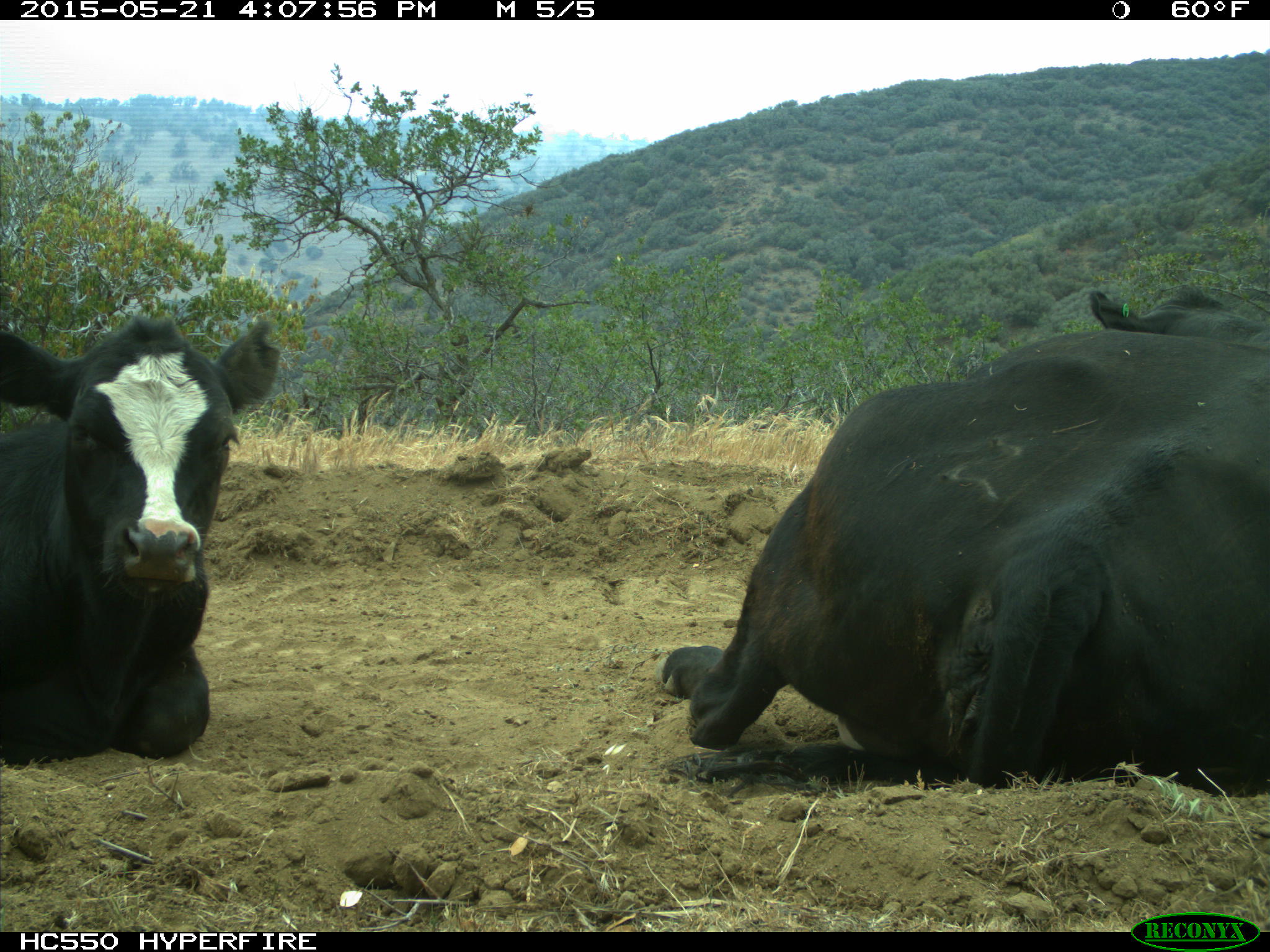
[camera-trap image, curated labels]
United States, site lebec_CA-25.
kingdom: Animalia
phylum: Chordata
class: Mammalia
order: Artiodactyla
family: Bovidae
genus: Bos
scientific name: Bos taurus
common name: domestic cow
Bos taurus (domestic cow).